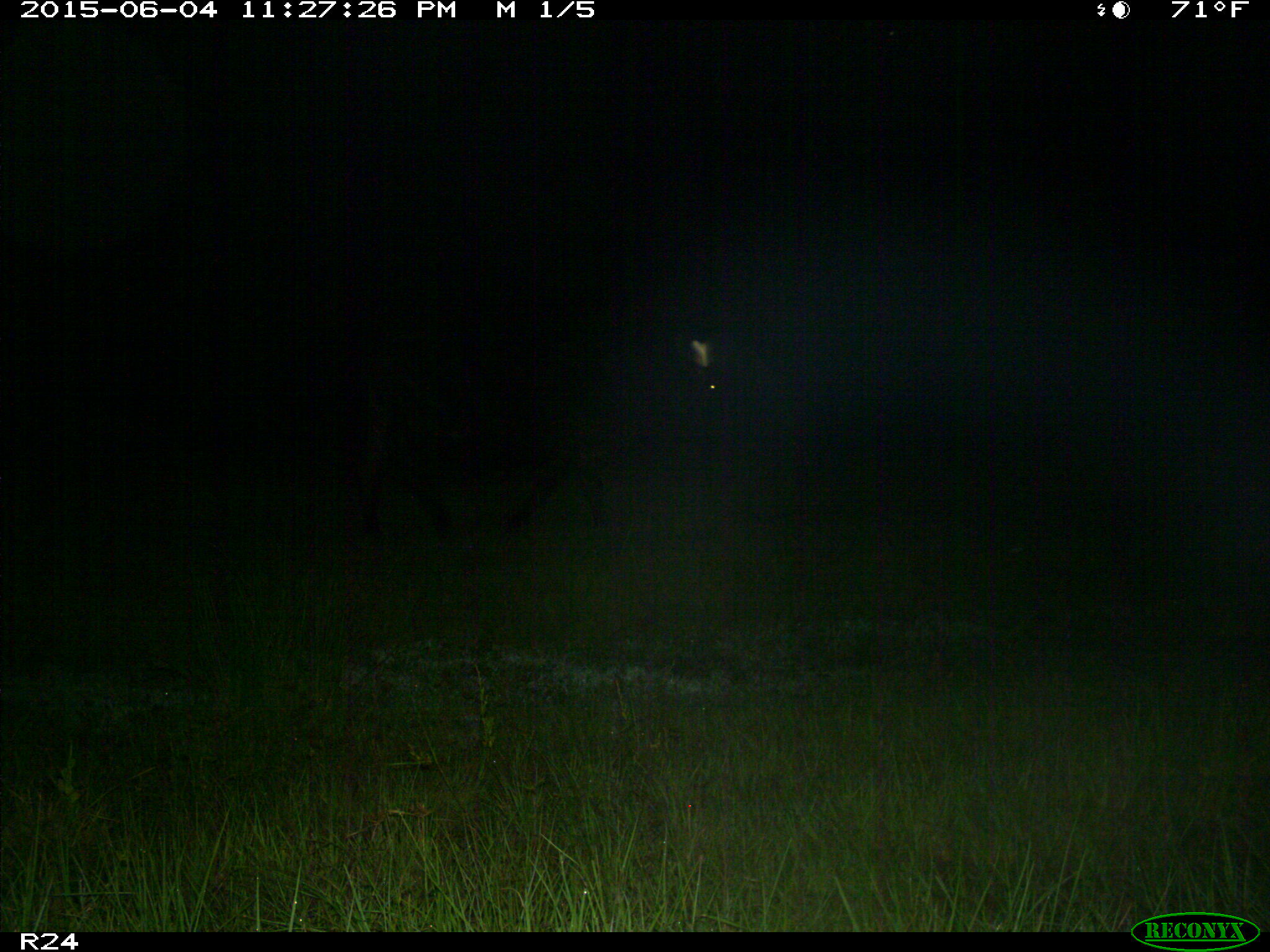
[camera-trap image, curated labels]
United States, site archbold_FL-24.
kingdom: Animalia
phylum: Chordata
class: Mammalia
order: Artiodactyla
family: Bovidae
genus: Bos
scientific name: Bos taurus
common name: domestic cow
Bos taurus (domestic cow).